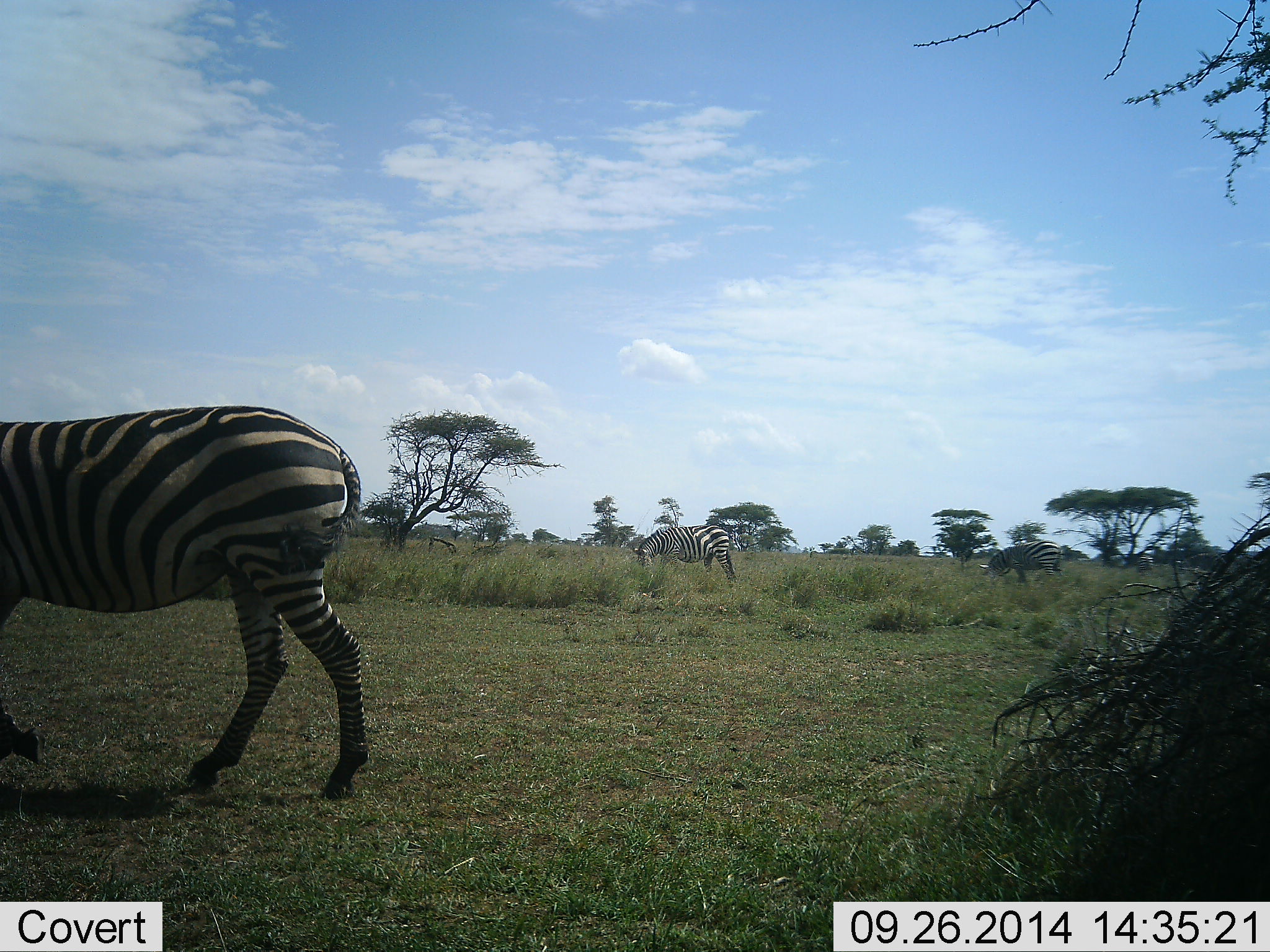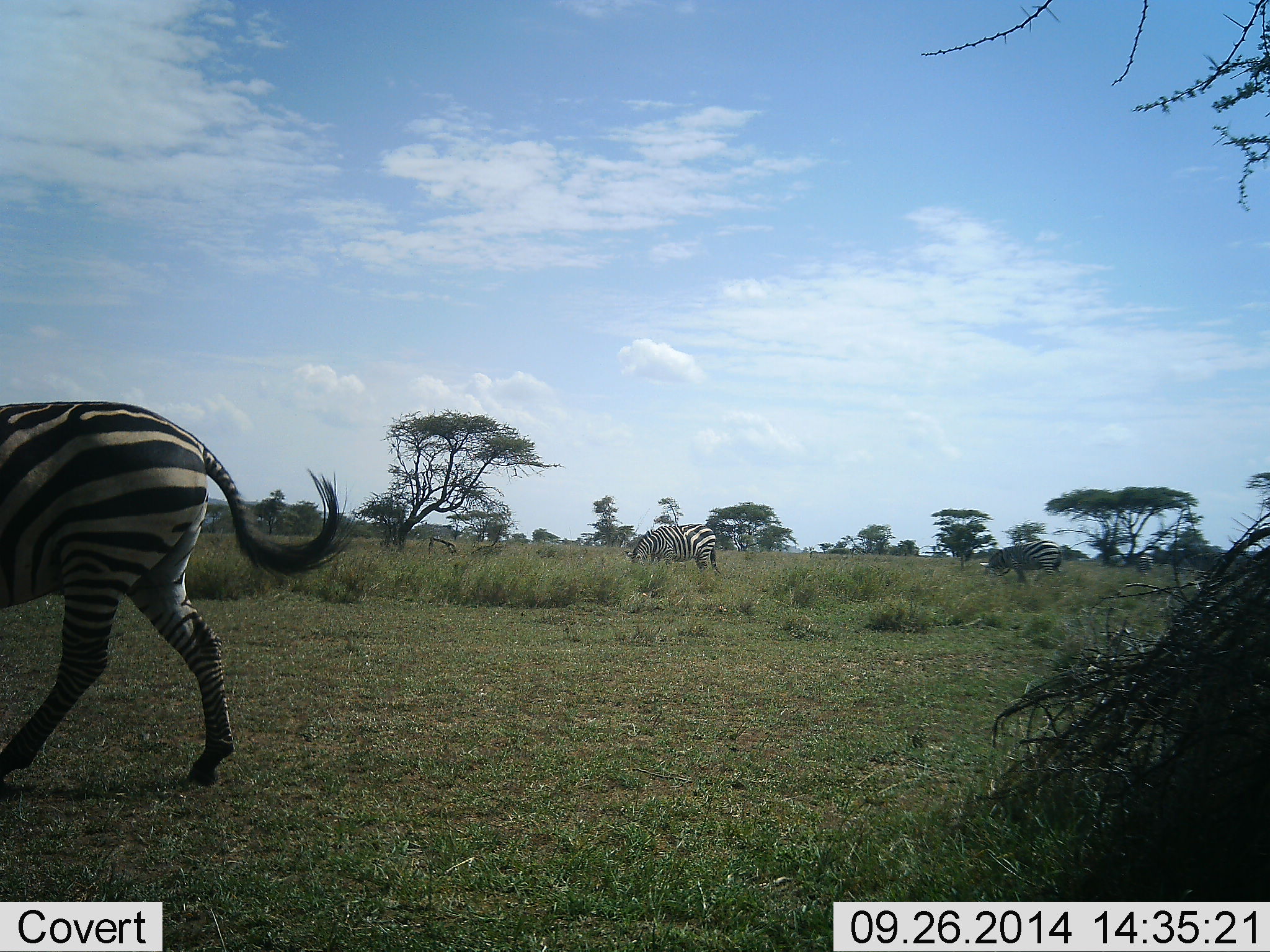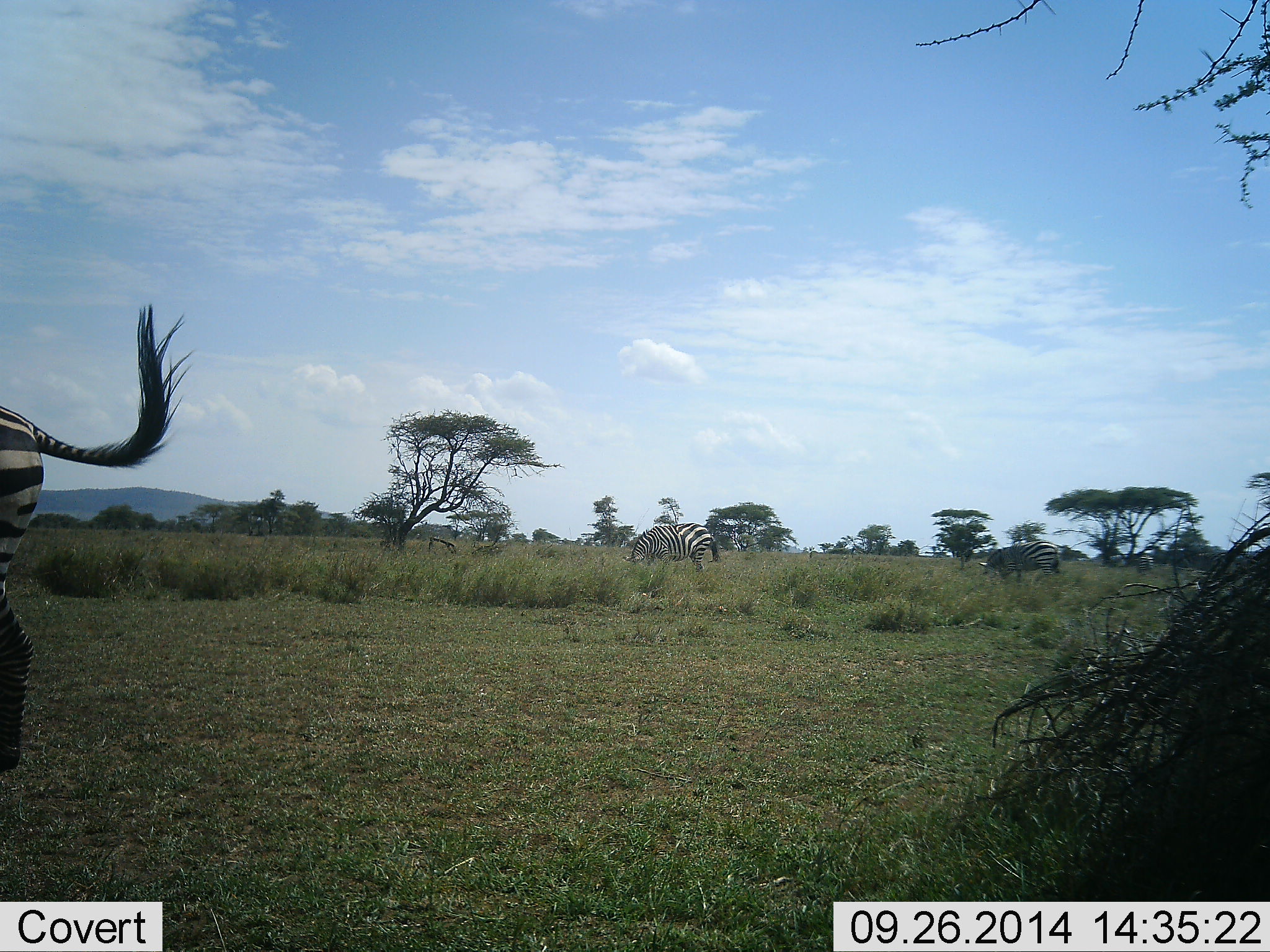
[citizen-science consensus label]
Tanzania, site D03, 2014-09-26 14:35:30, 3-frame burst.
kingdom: Animalia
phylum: Chordata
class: Mammalia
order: Perissodactyla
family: Equidae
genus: Equus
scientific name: Equus quagga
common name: plains zebra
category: zebra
Zebra (plains zebra) (Equus quagga), count 3. Behavior (volunteer vote fractions): standing 40%, resting 0%, moving 70%, interacting 0%. Young present (vote fraction): 0%. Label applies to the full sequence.